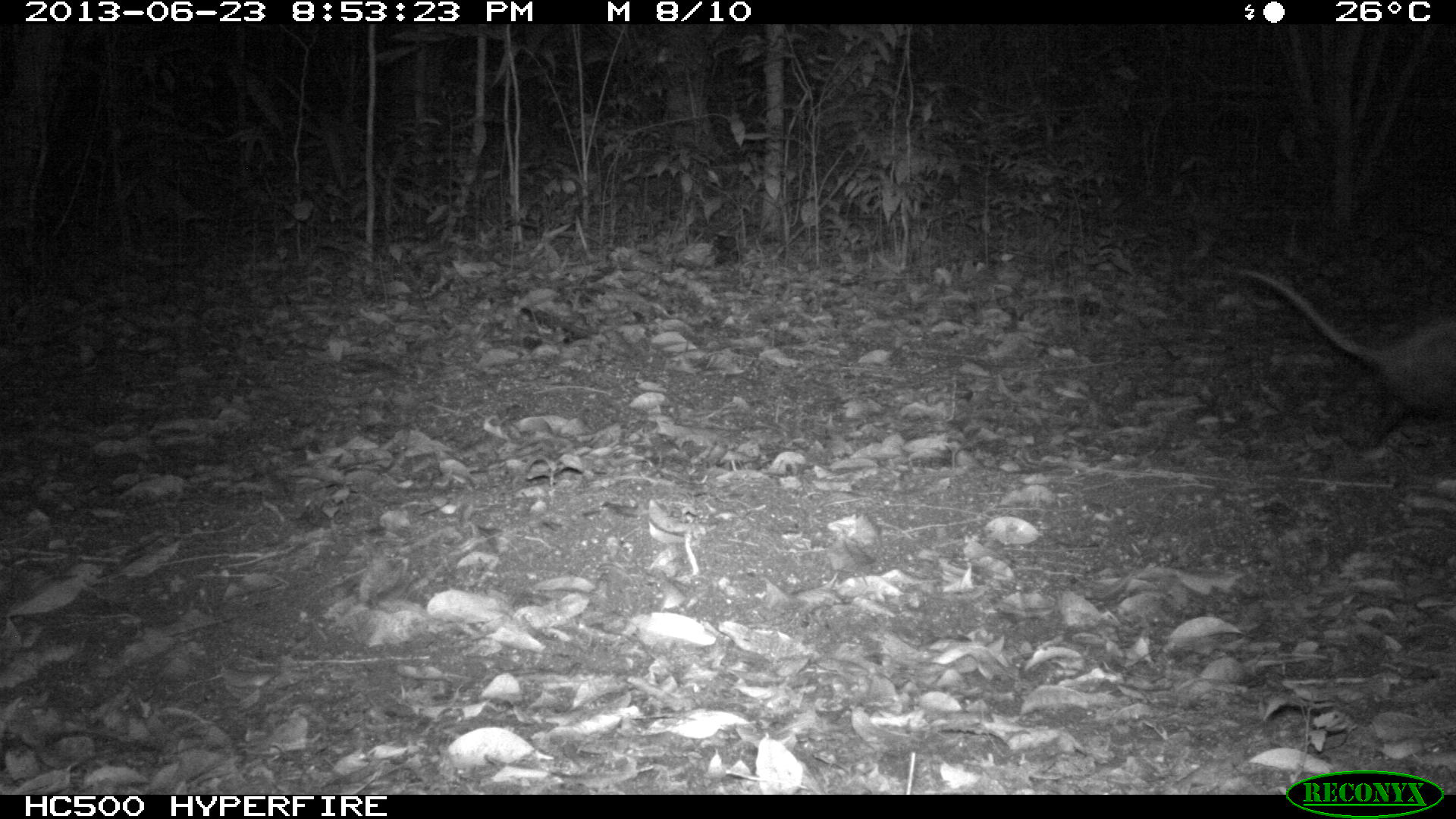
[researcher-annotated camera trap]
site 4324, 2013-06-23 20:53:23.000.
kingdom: Animalia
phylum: Chordata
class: Mammalia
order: Didelphimorphia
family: Didelphidae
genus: Didelphis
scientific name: Didelphis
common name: american opossums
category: didelphis sp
Didelphis sp (american opossums) (Didelphis), count 1.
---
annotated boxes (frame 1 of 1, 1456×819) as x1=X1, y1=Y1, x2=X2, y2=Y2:
didelphis sp: x1=1210, y1=262, x2=1453, y2=455